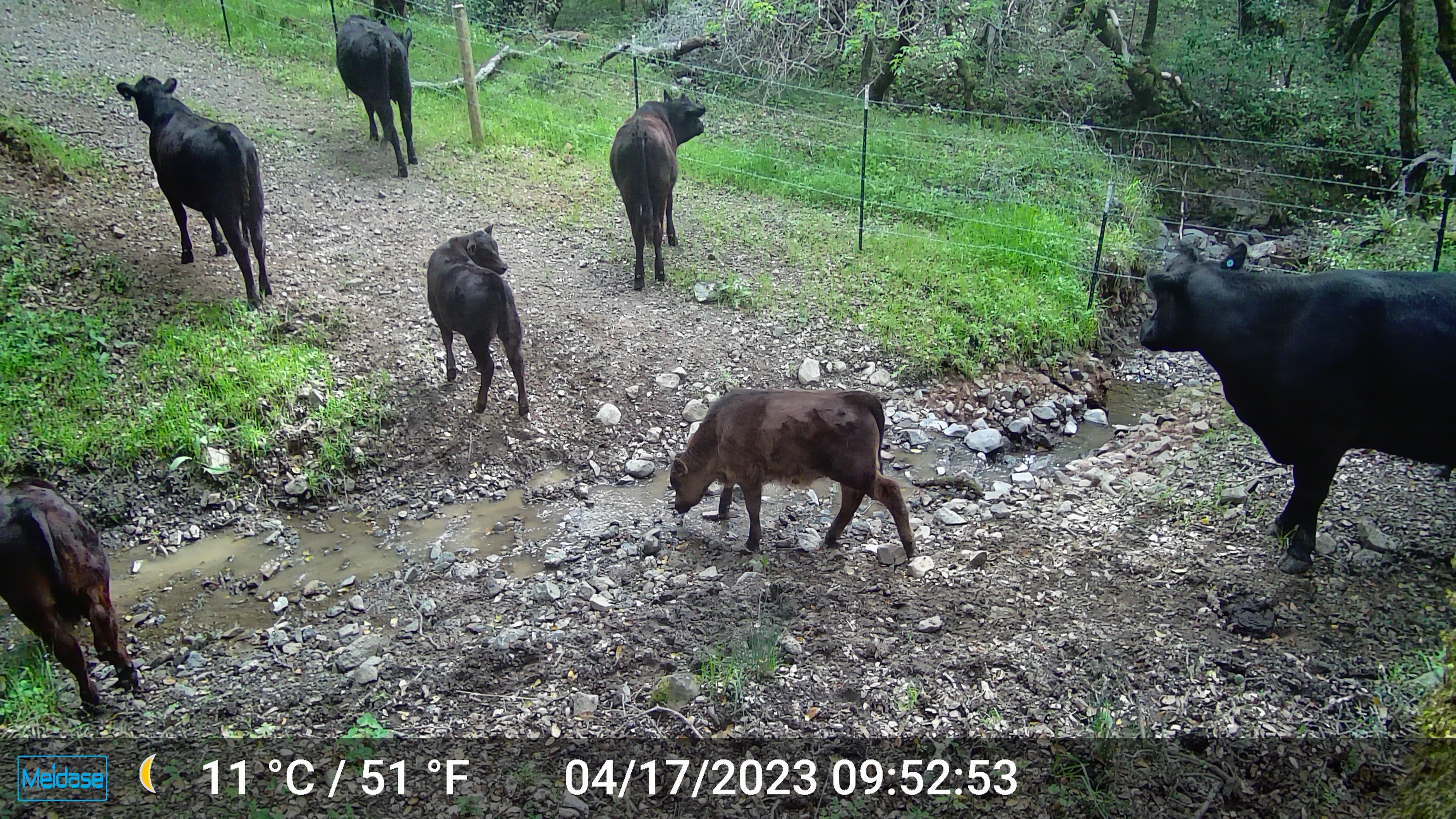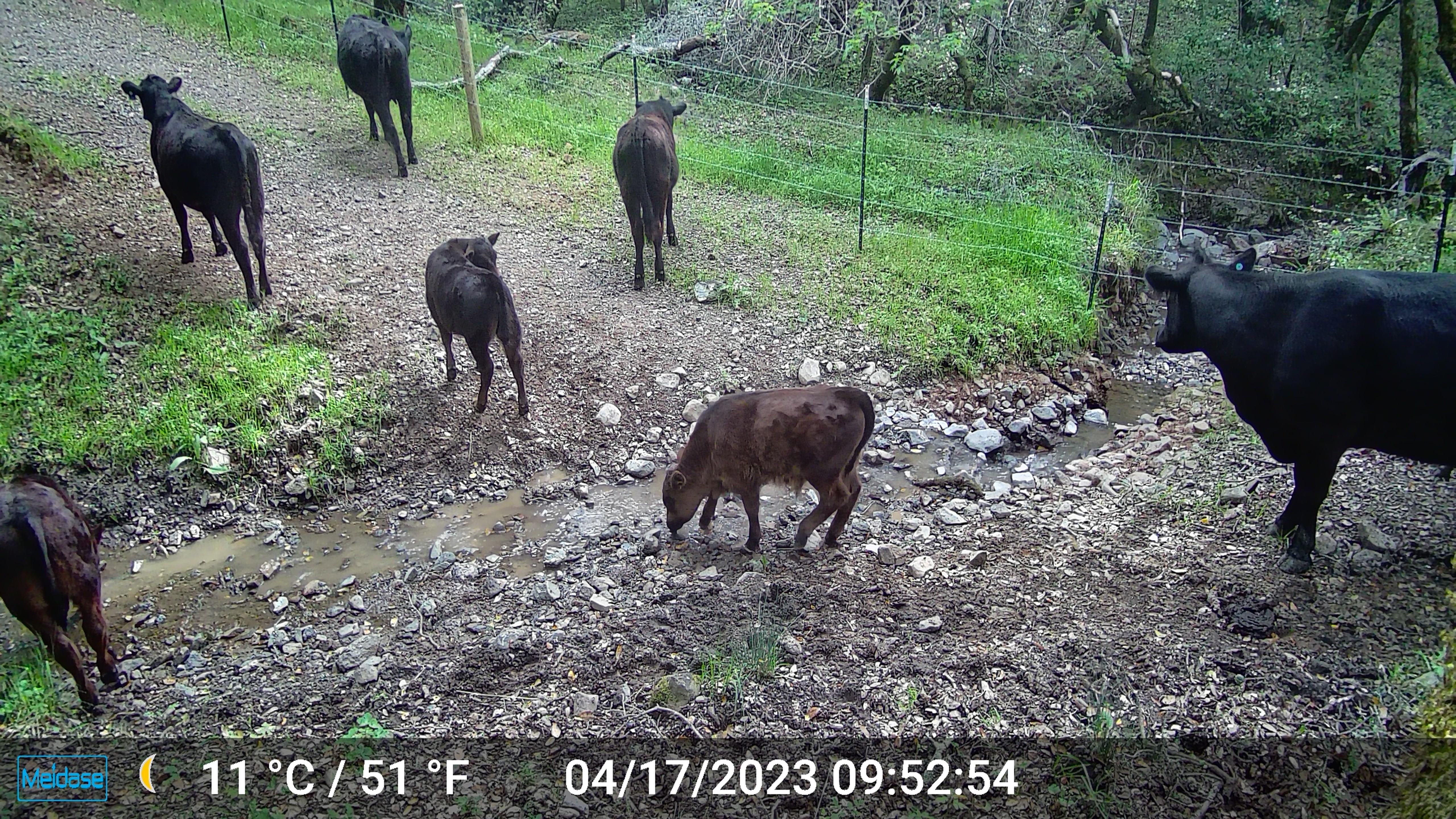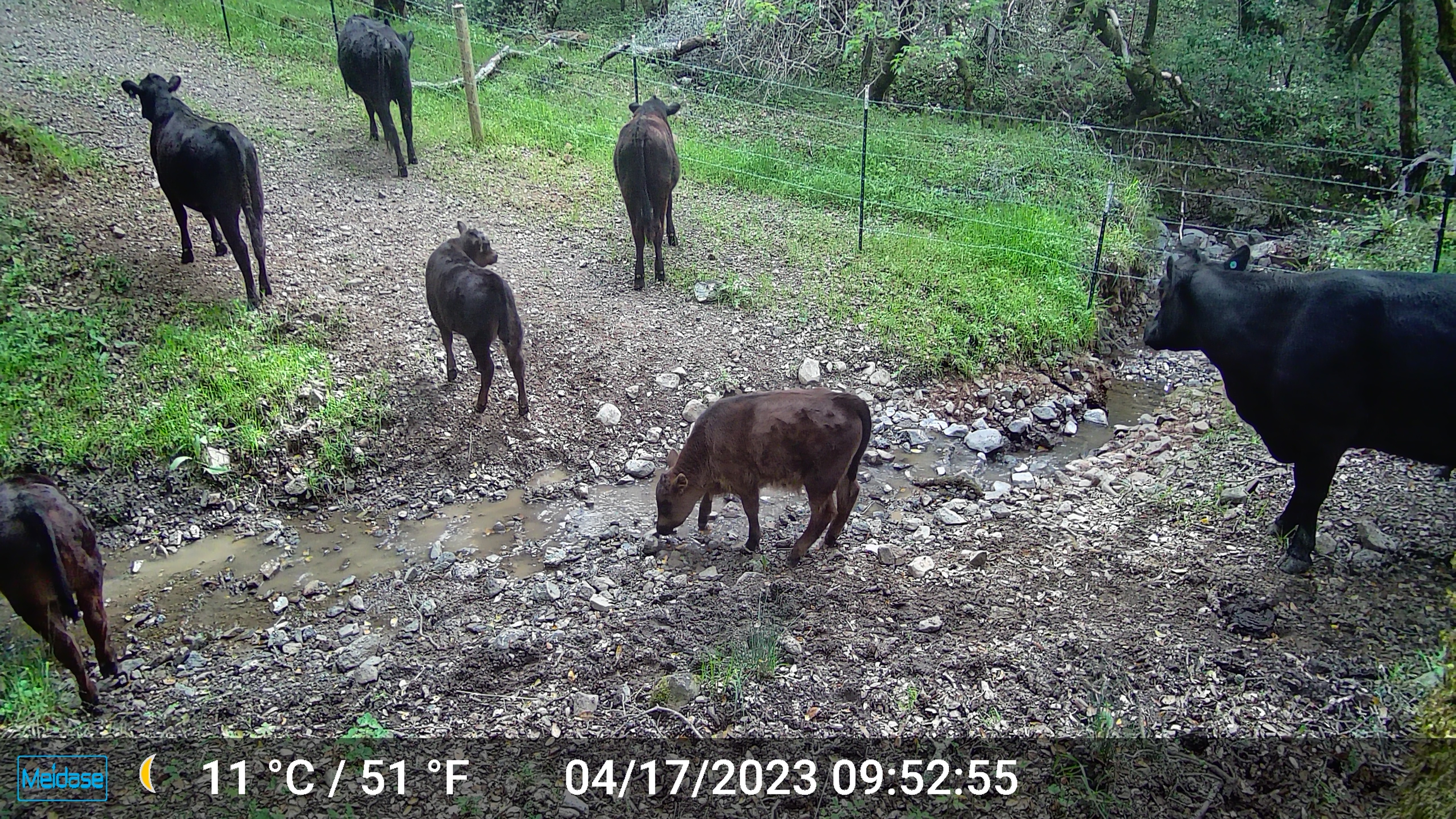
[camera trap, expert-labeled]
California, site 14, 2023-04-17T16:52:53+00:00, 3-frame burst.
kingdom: Animalia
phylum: Chordata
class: Mammalia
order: Artiodactyla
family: Suidae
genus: Sus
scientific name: Sus scrofa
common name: wild boar